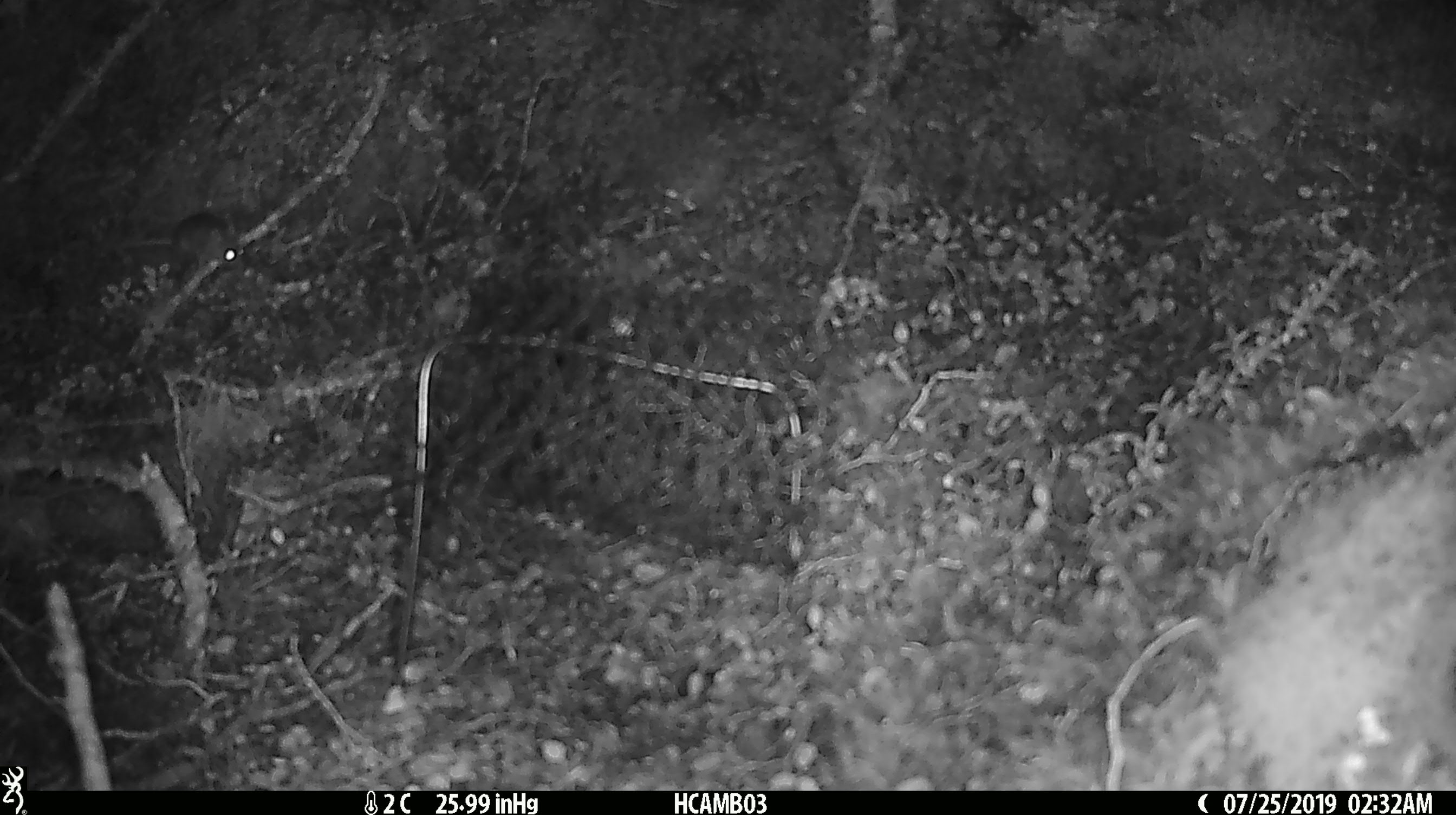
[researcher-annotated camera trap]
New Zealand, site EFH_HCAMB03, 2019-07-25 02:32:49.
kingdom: Animalia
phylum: Chordata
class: Mammalia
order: Rodentia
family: Muridae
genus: Mus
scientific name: Mus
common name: mouse